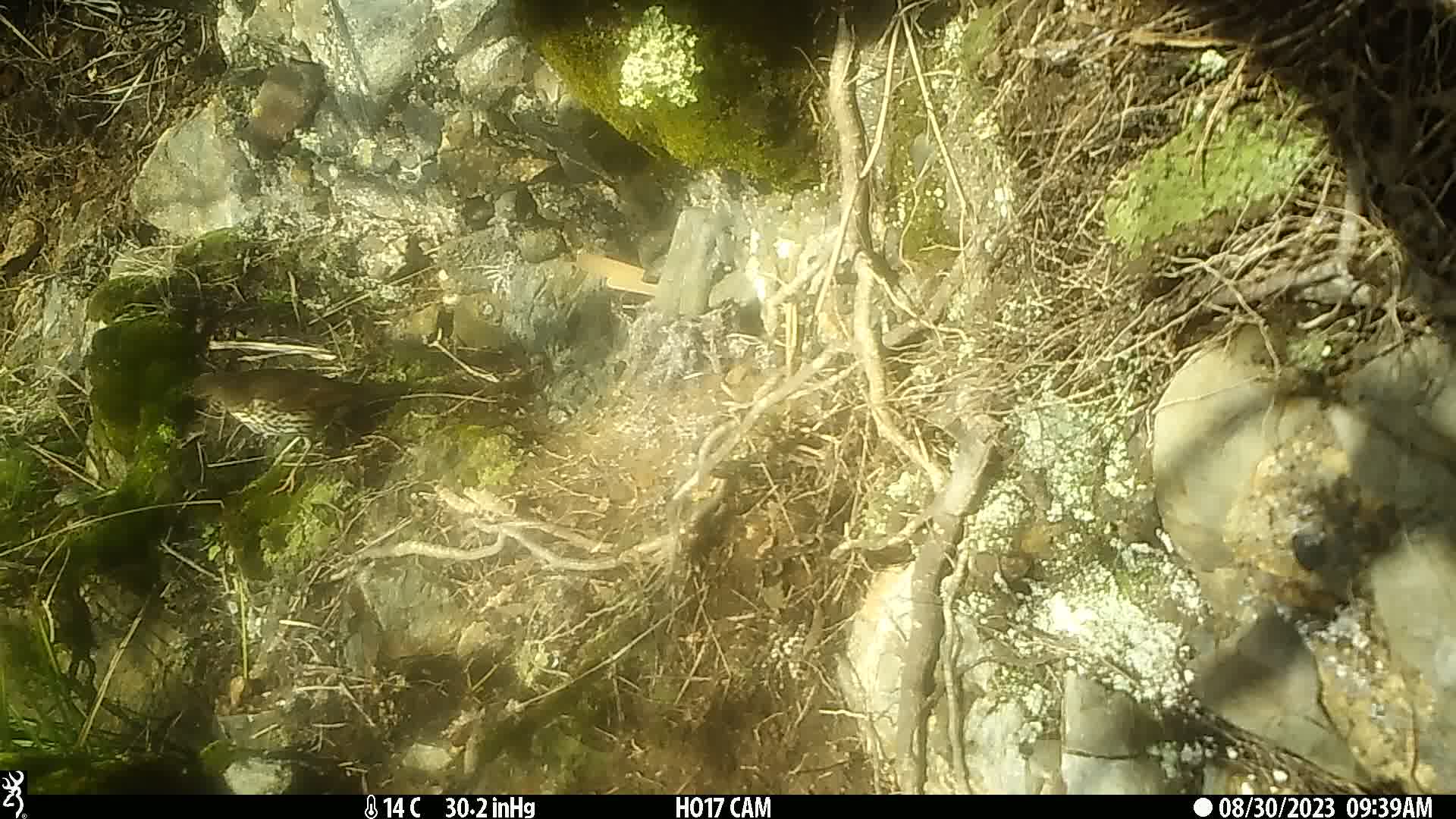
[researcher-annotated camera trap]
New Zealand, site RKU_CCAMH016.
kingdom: Animalia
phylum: Chordata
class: Aves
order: Passeriformes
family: Turdidae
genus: Turdus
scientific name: Turdus philomelos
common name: song thrush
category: thrush